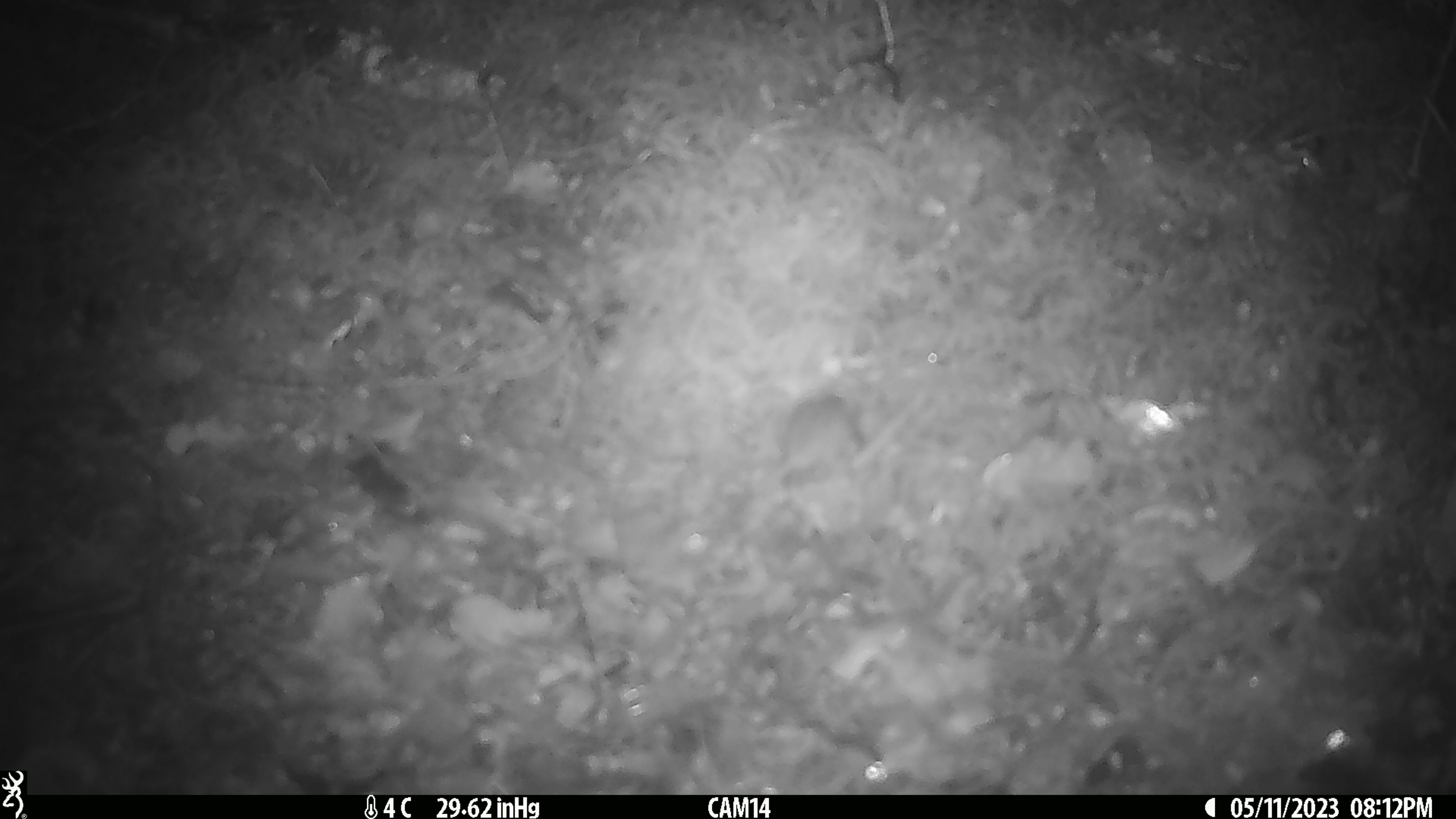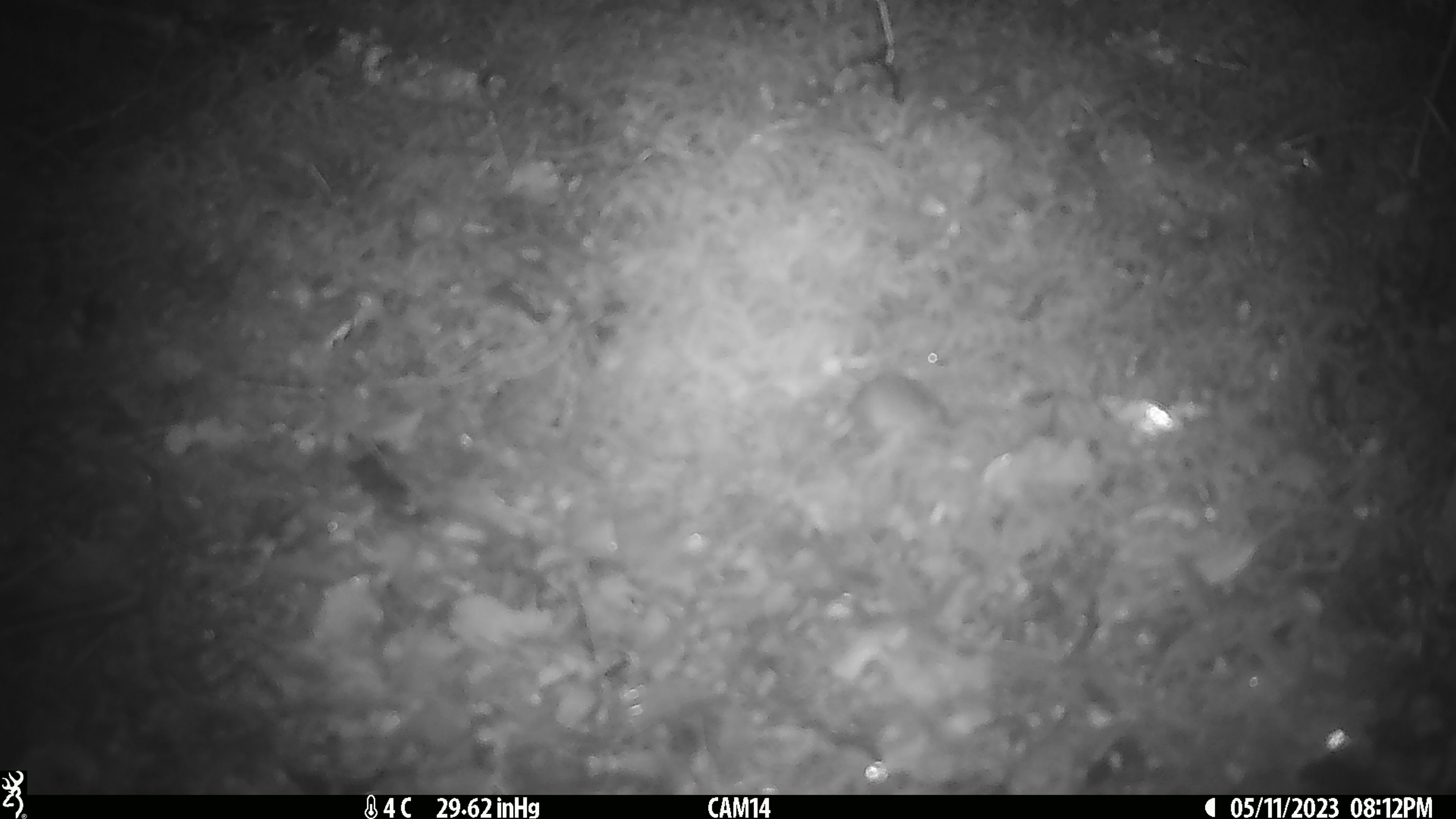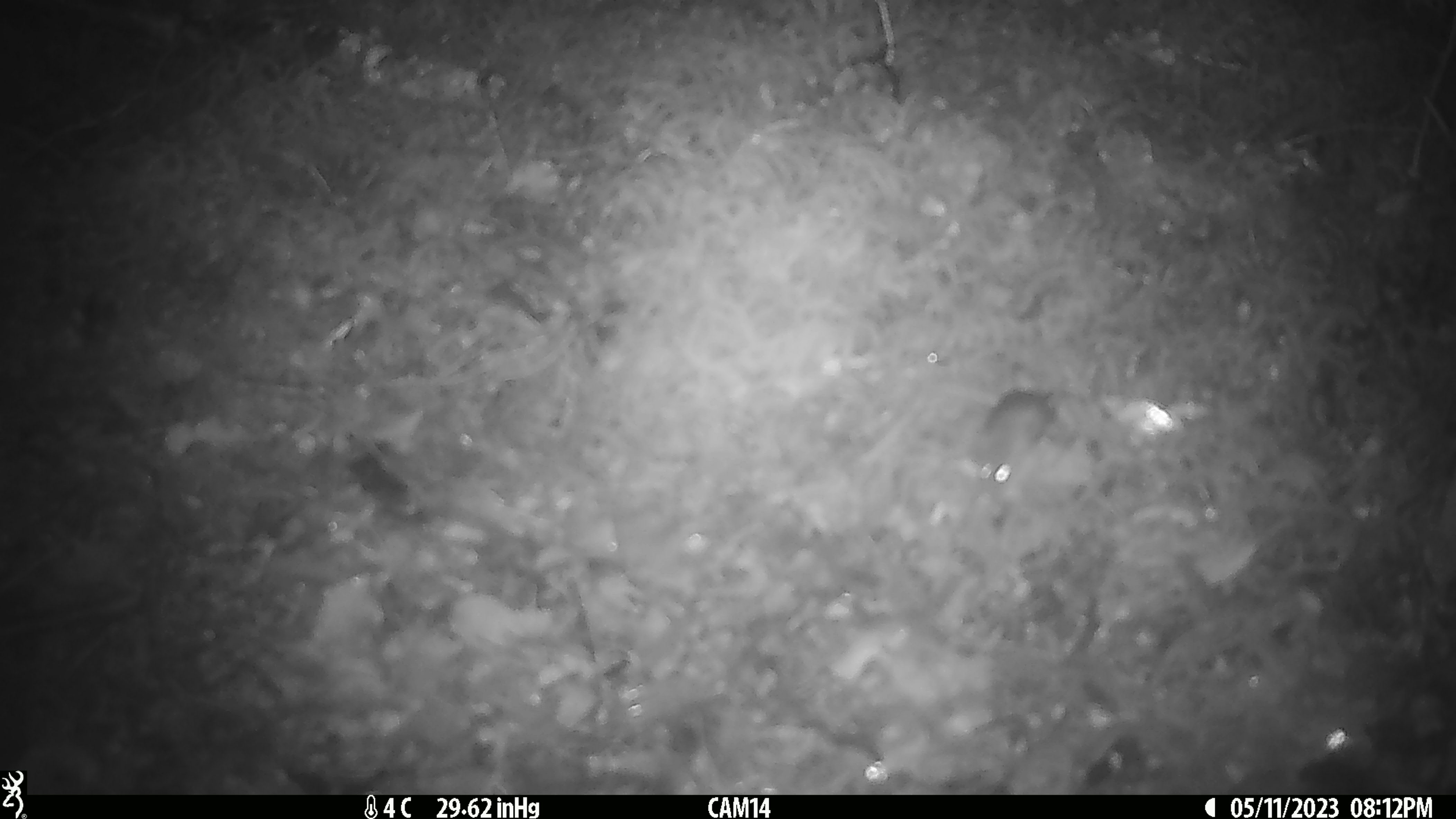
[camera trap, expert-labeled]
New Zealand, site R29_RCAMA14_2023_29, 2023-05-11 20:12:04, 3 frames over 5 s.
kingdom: Animalia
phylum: Chordata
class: Mammalia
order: Rodentia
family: Muridae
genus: Mus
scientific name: Mus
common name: mouse